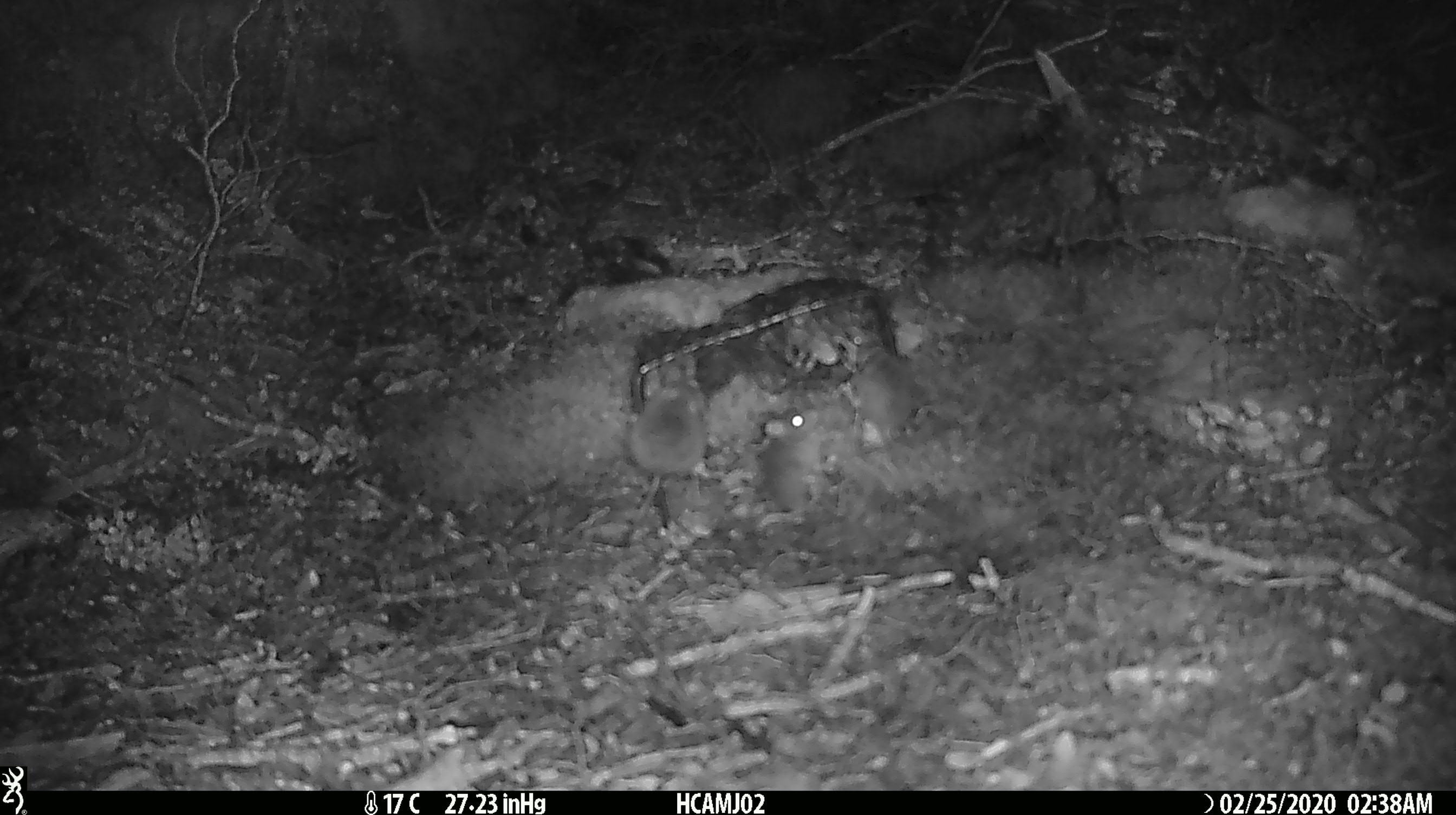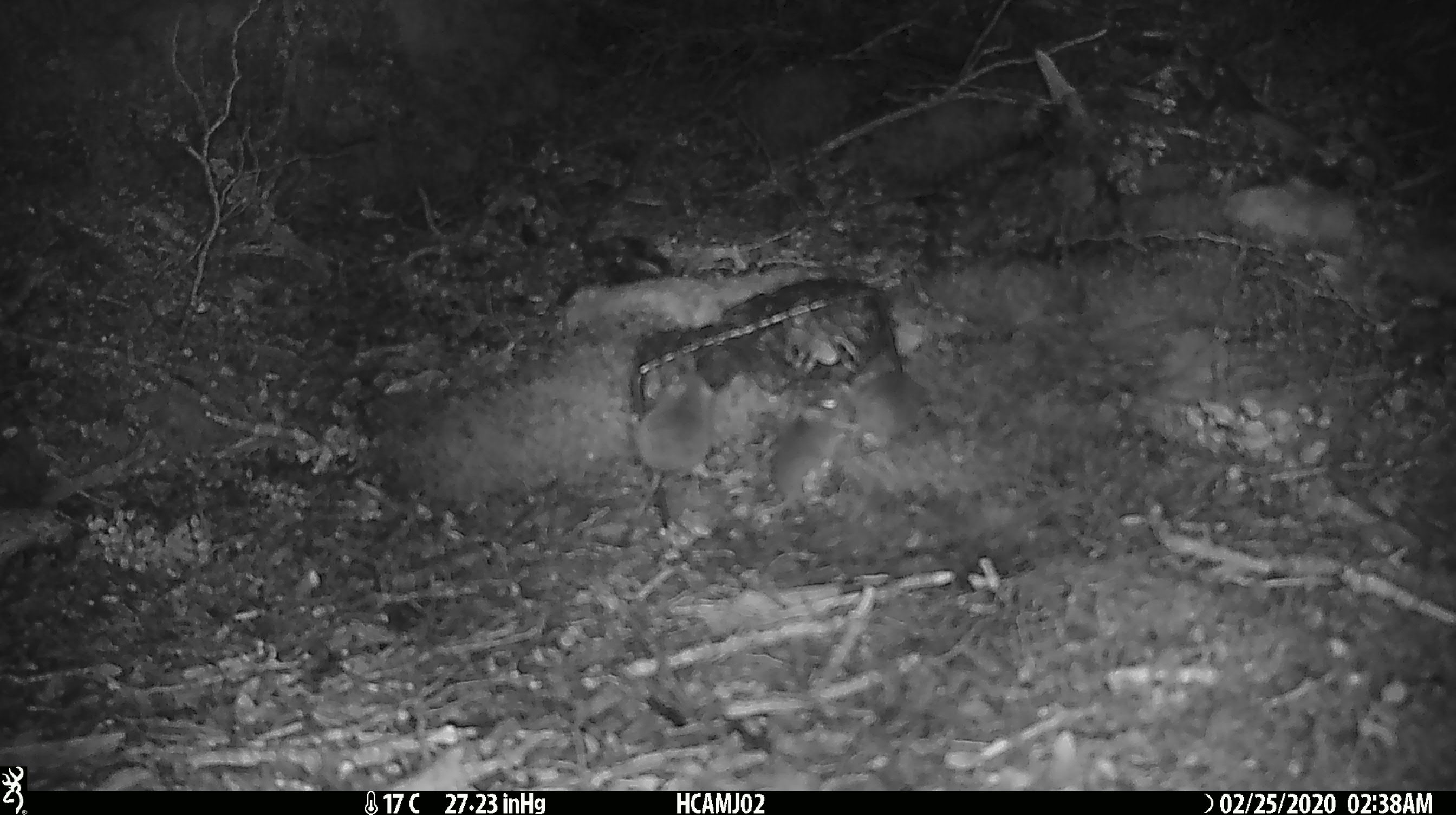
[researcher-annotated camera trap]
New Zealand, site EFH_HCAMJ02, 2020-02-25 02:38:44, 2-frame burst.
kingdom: Animalia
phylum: Chordata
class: Mammalia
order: Rodentia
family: Muridae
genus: Mus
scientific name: Mus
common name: mouse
Mouse (Mus).